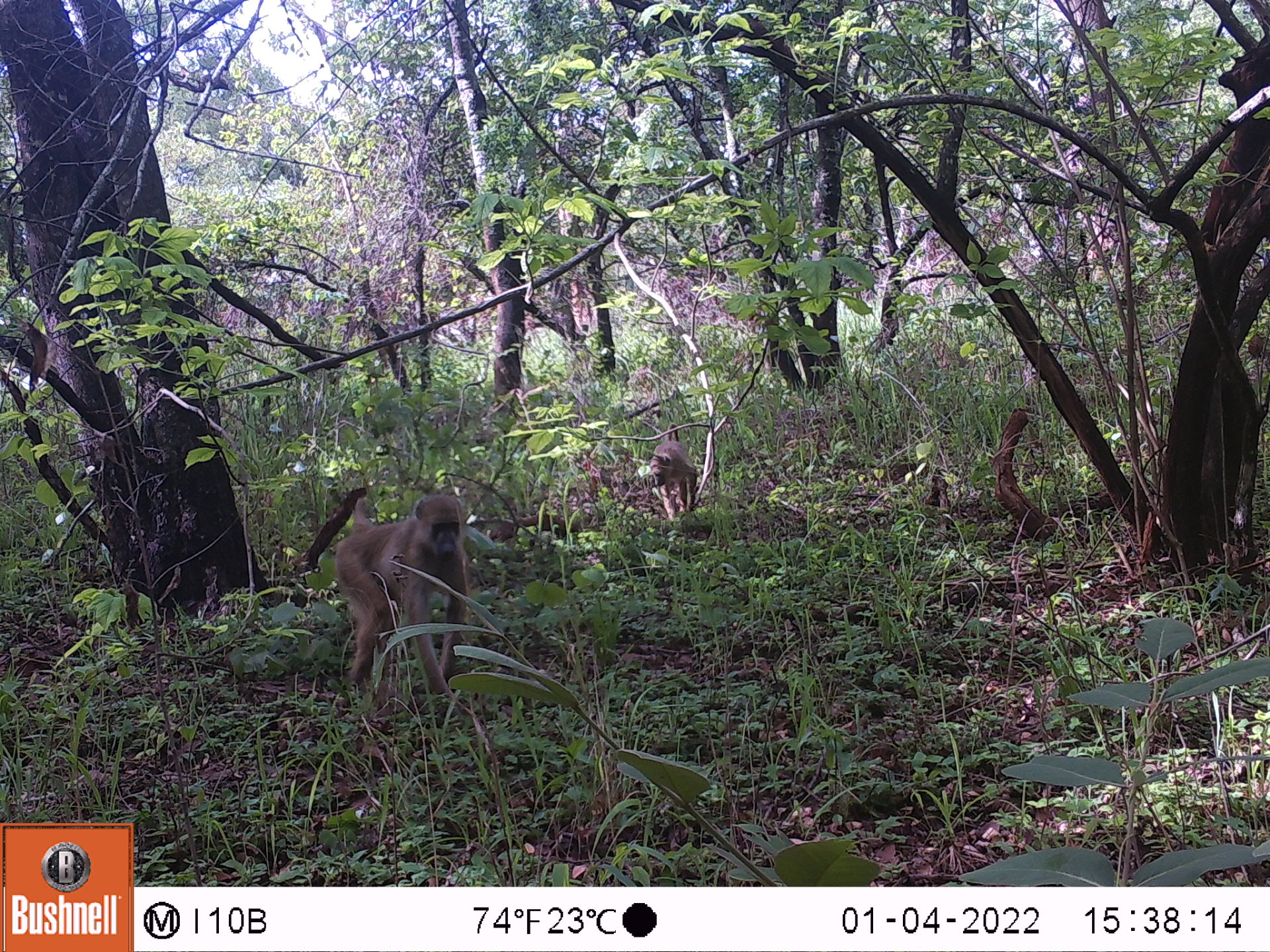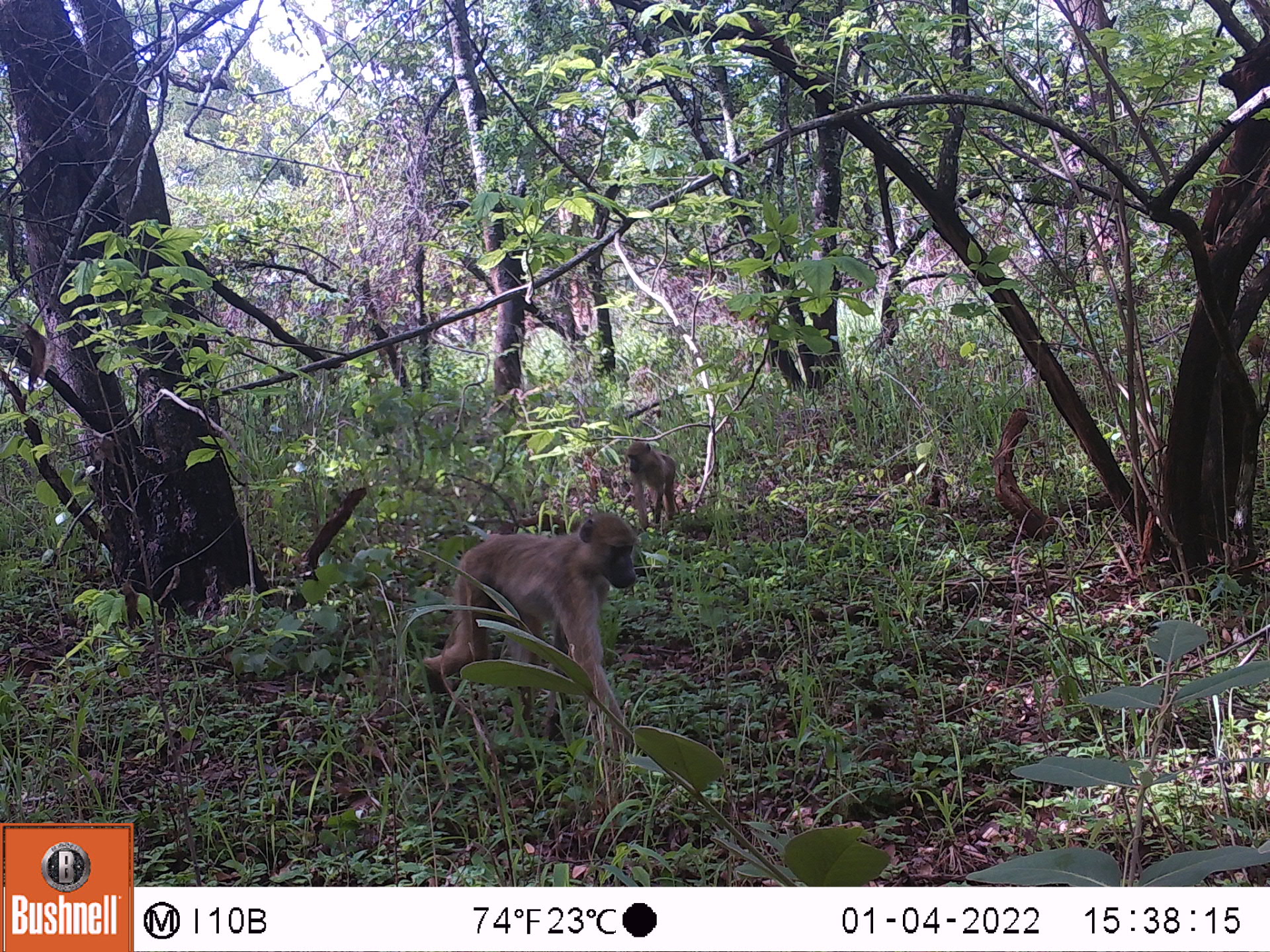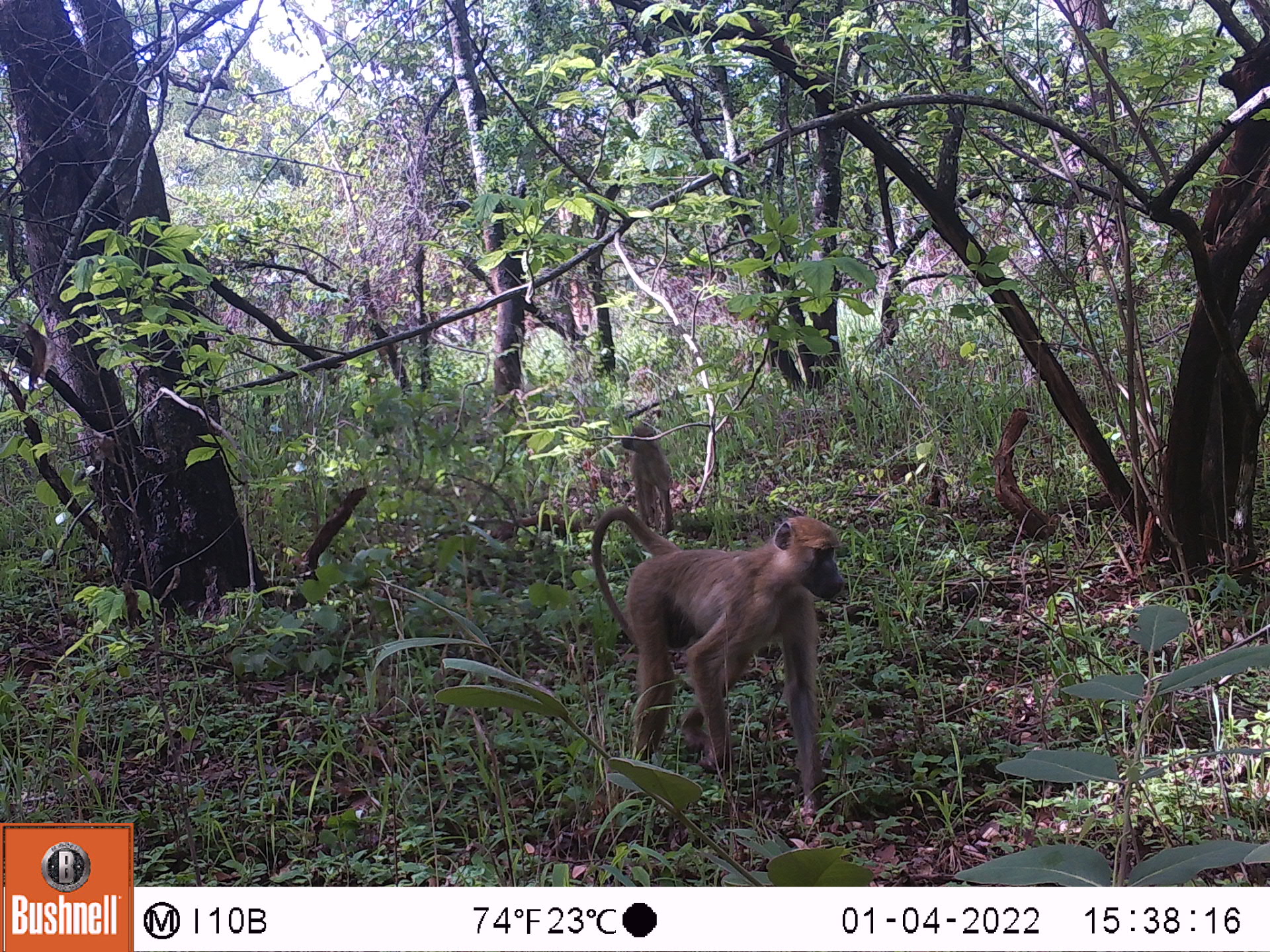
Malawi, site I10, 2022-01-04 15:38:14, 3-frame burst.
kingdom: Animalia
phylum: Chordata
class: Mammalia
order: Primates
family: Cercopithecidae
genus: Papio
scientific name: Papio cynocephalus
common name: yellow baboon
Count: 2.